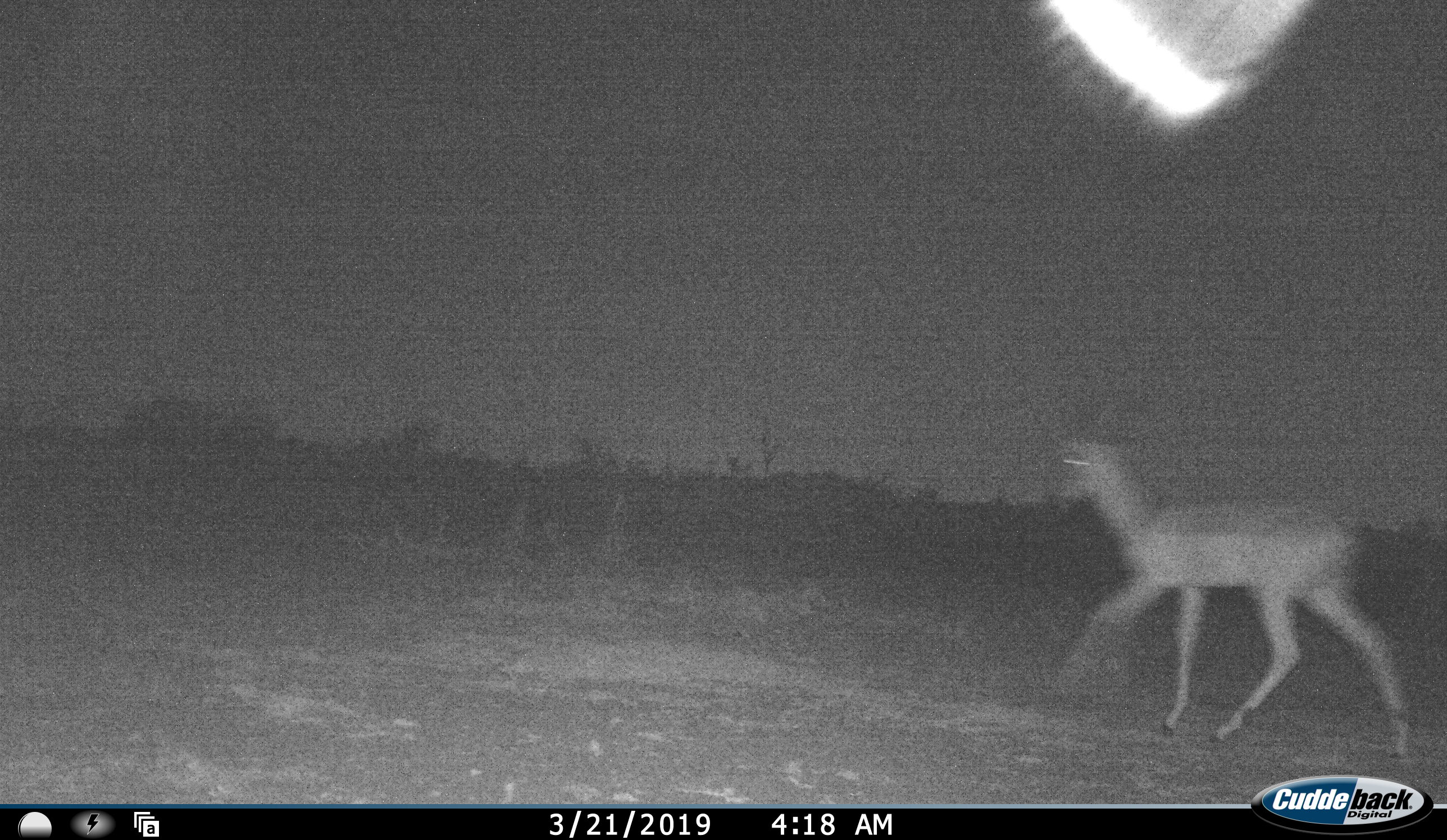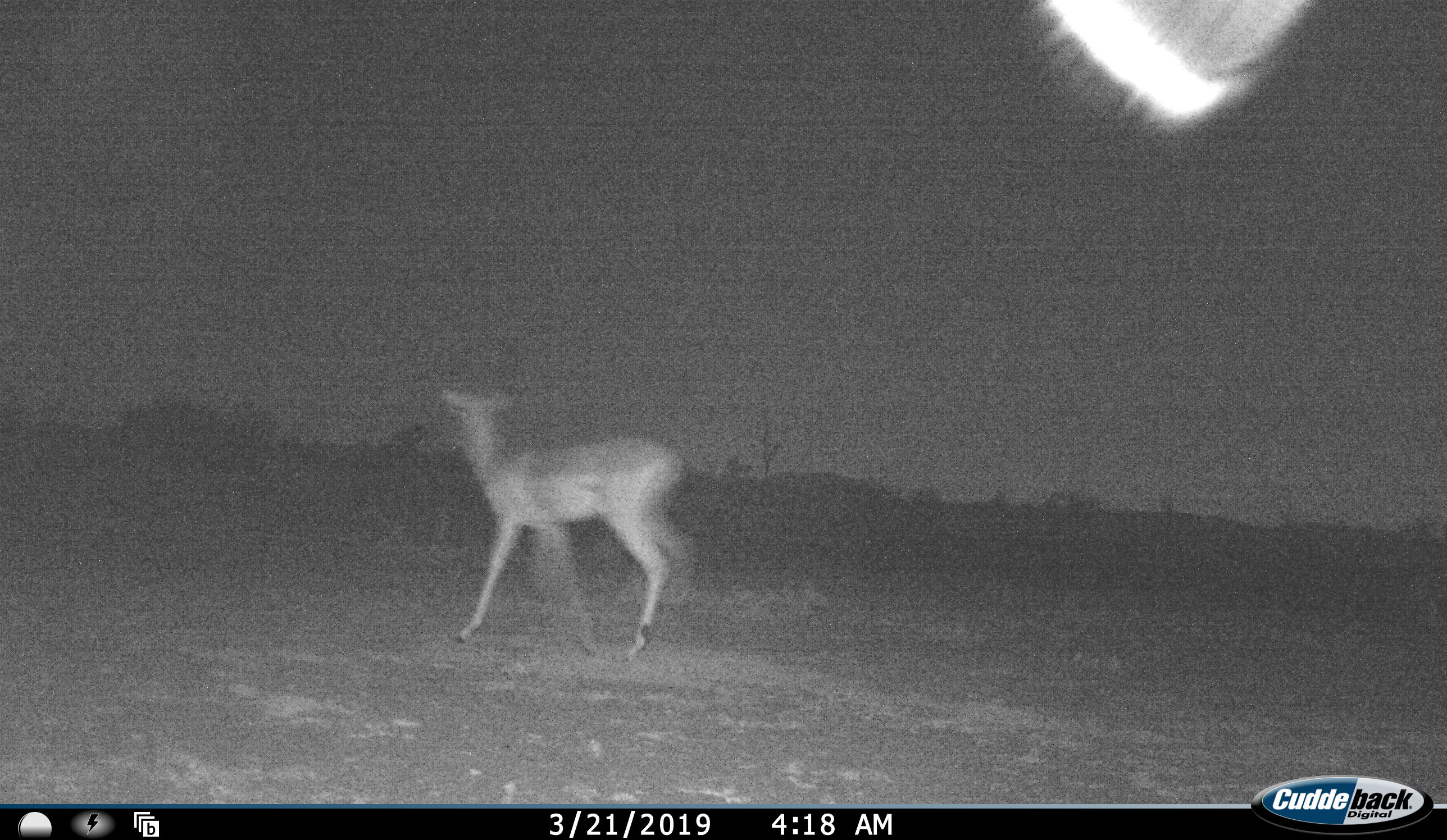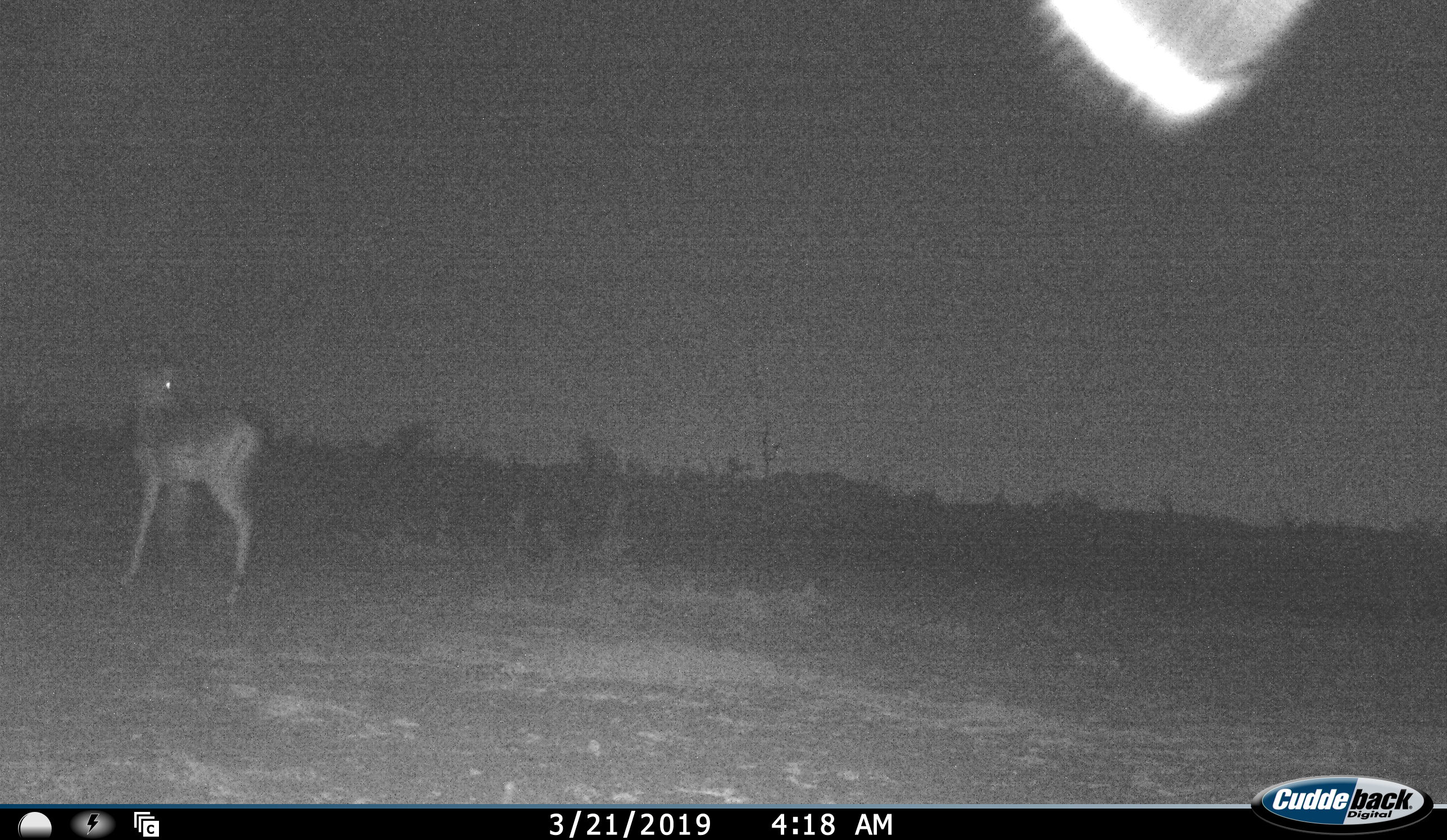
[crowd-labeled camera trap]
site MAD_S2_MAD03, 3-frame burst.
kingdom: Animalia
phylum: Chordata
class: Mammalia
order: Artiodactyla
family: Bovidae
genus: Aepyceros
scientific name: Aepyceros melampus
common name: impala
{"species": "impala (Aepyceros melampus)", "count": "1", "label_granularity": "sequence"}